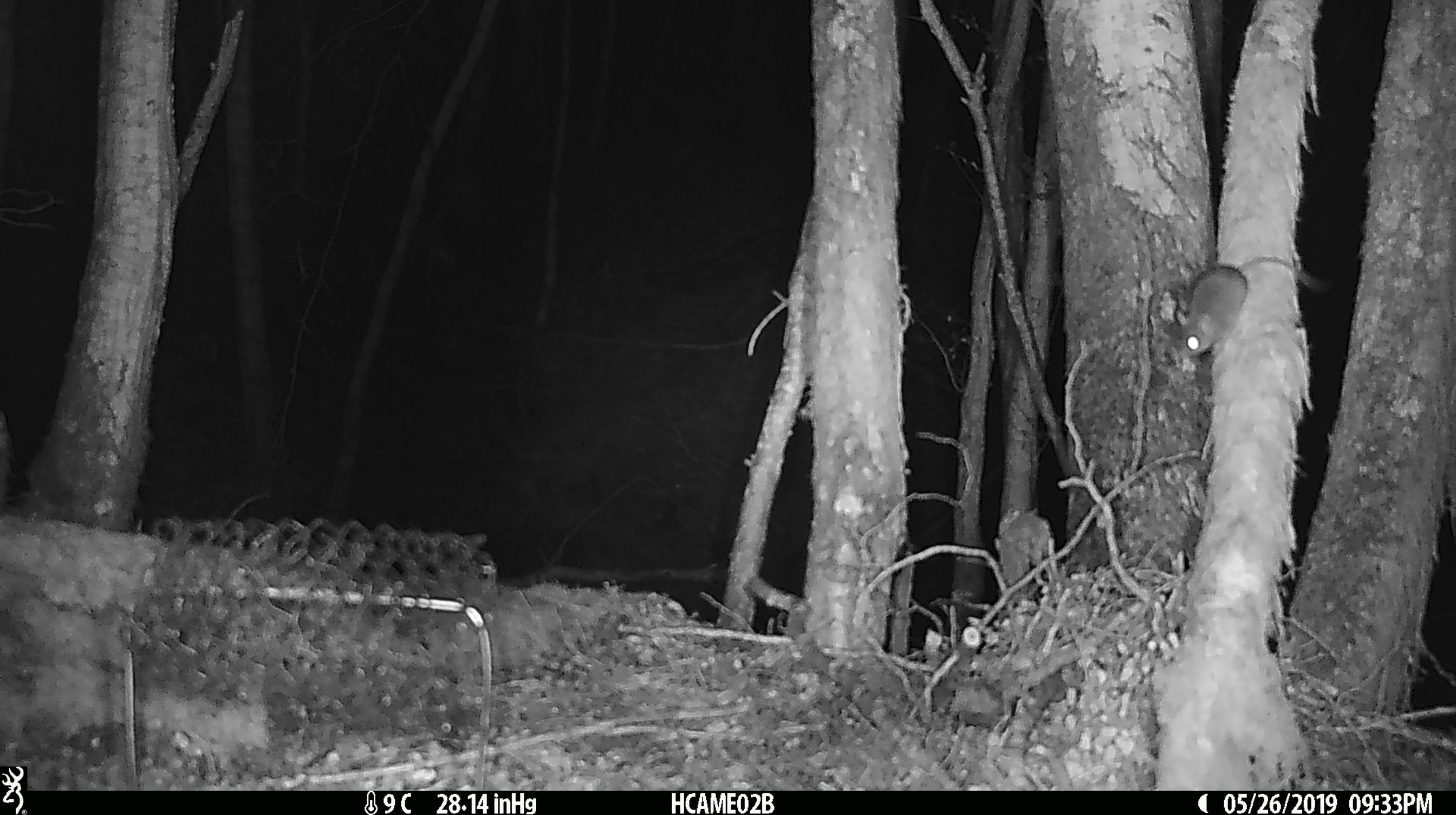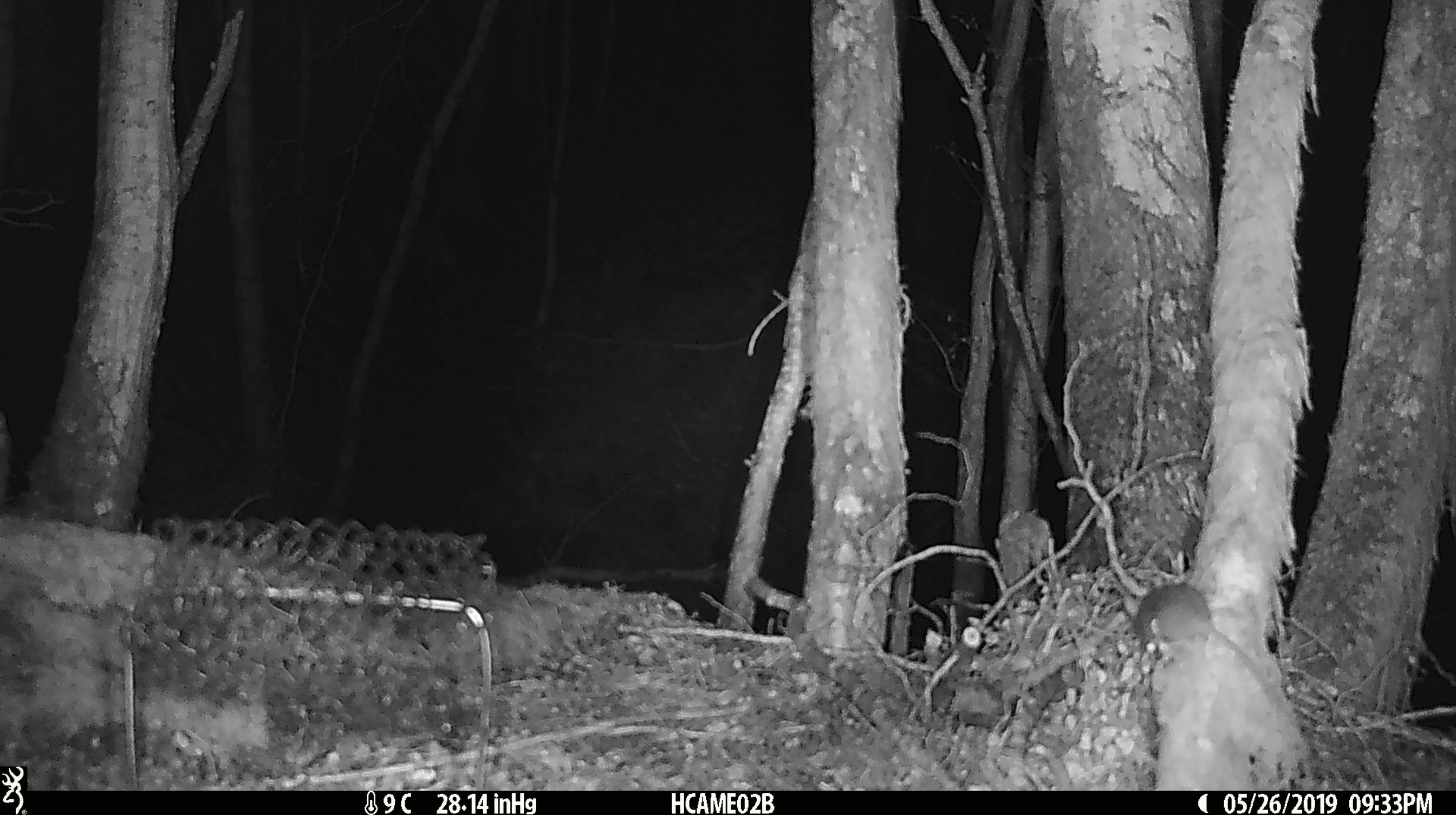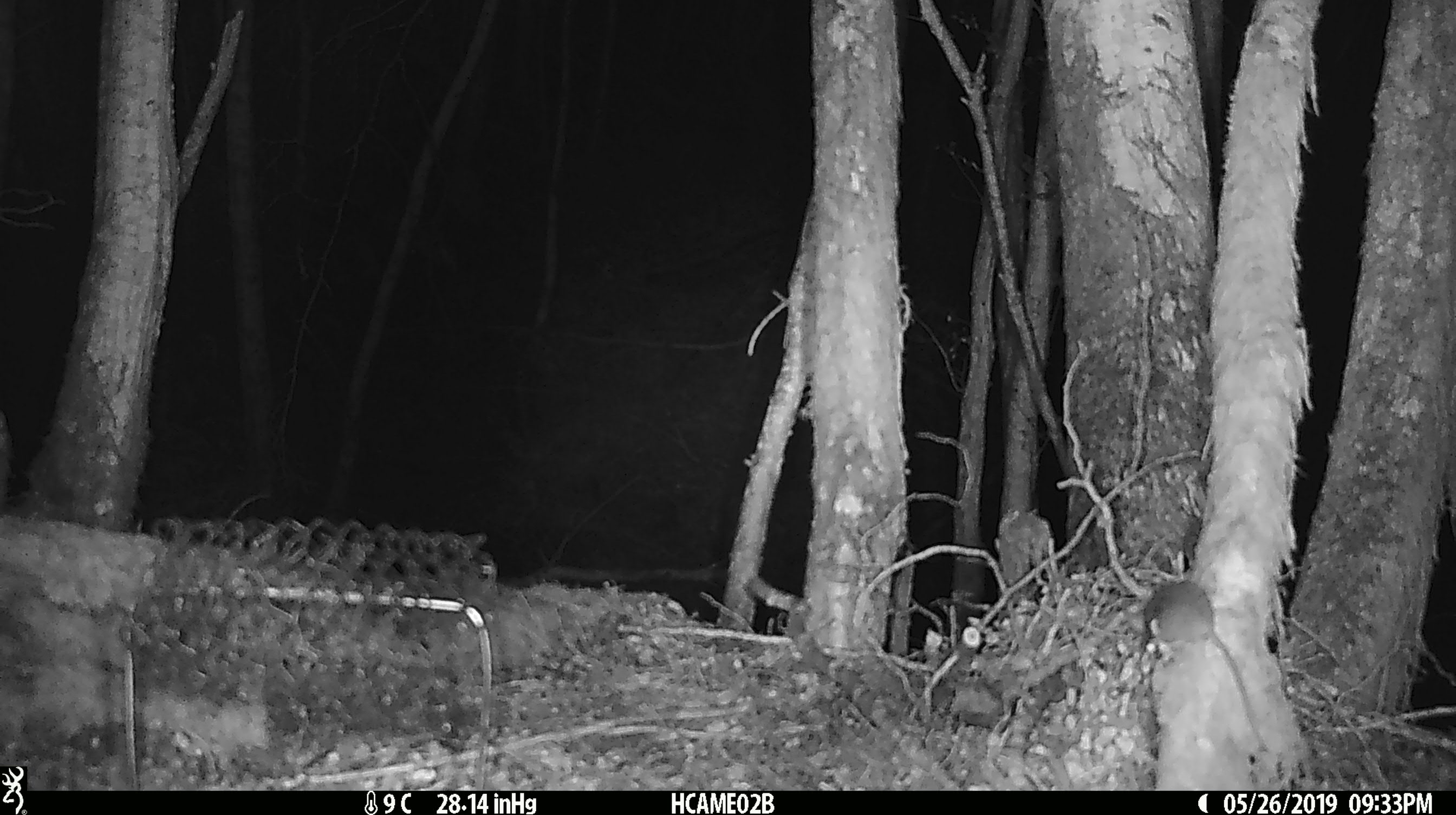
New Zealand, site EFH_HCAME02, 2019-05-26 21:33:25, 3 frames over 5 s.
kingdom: Animalia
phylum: Chordata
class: Mammalia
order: Rodentia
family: Muridae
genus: Mus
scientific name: Mus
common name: mouse